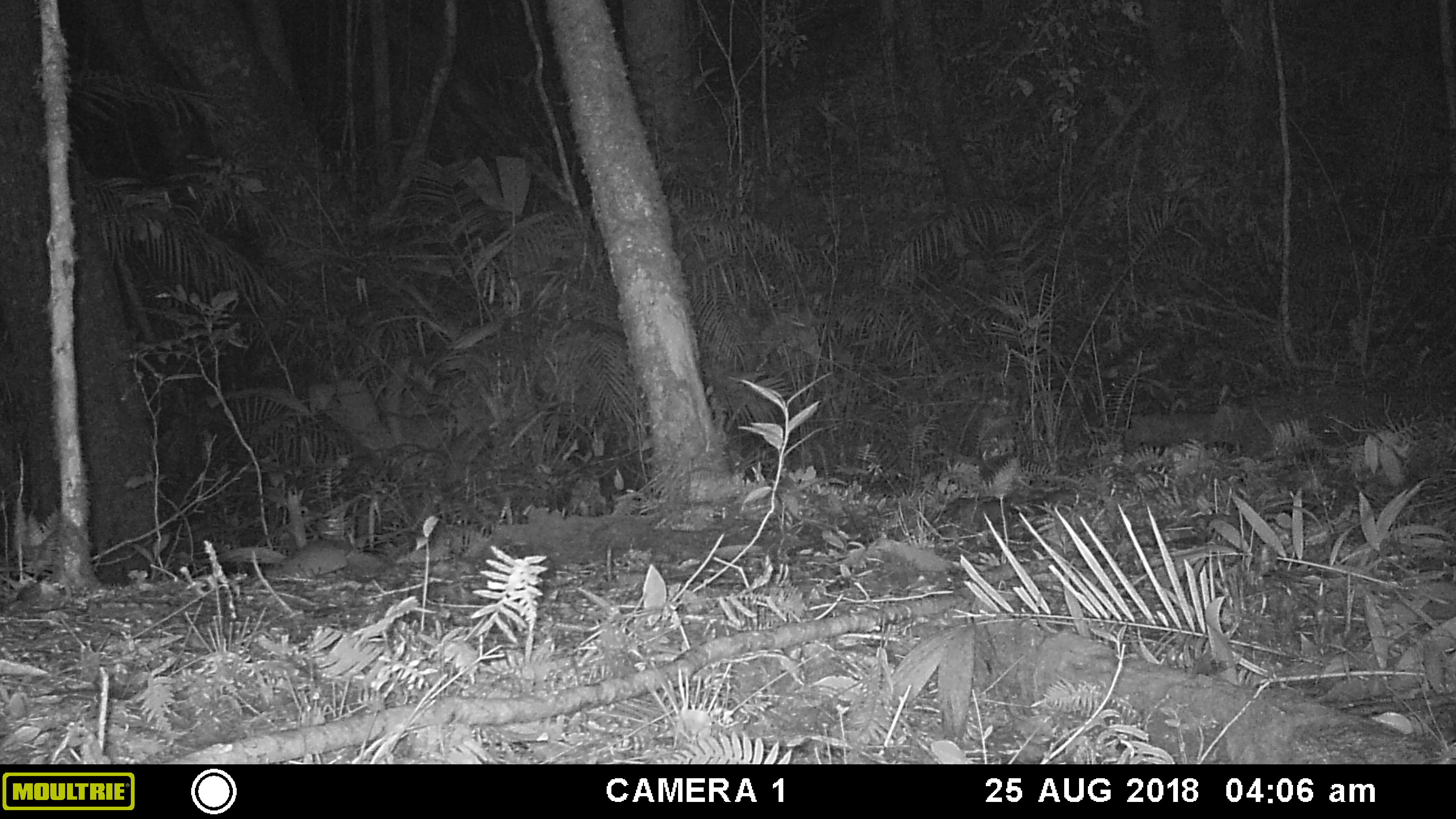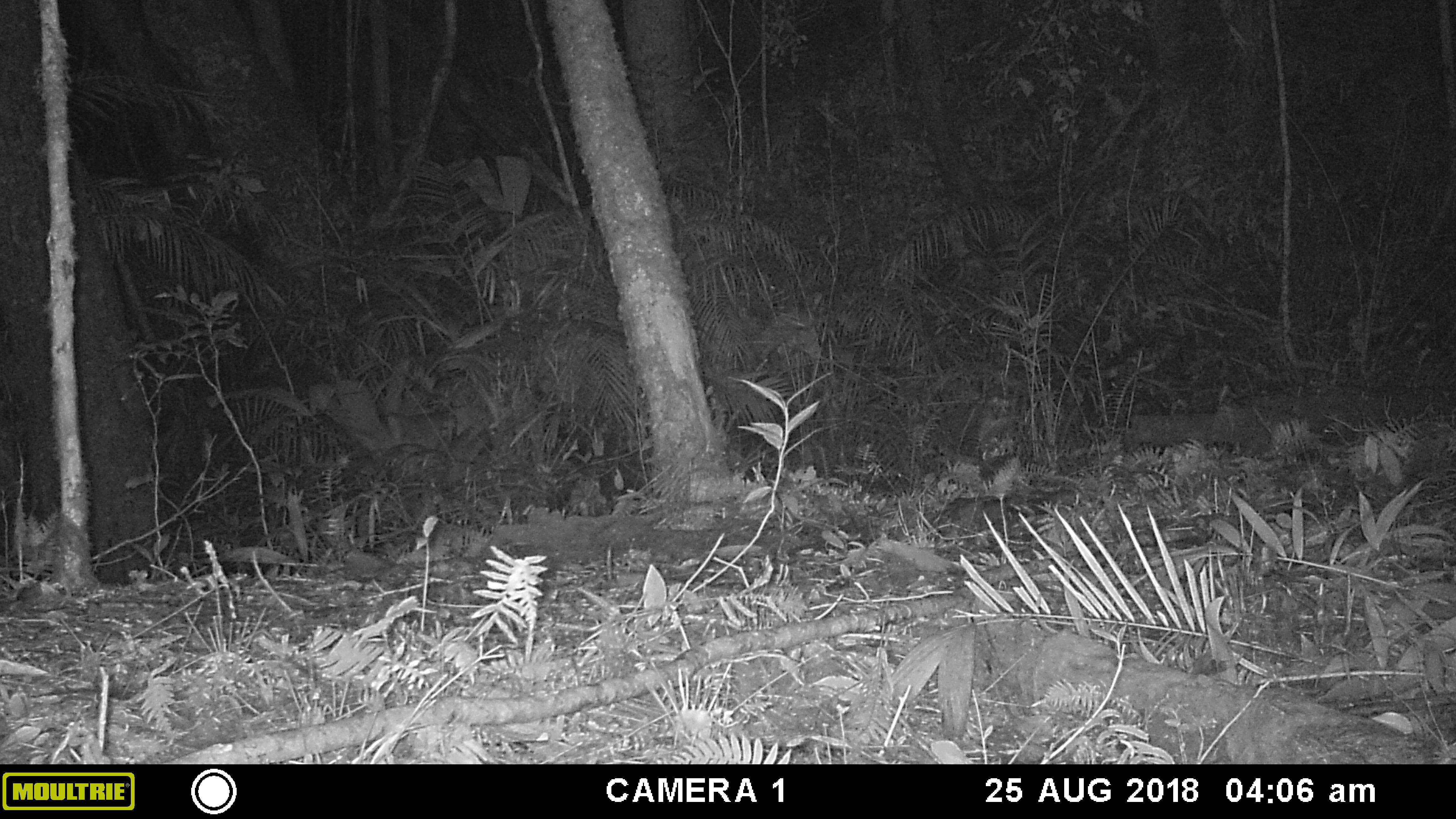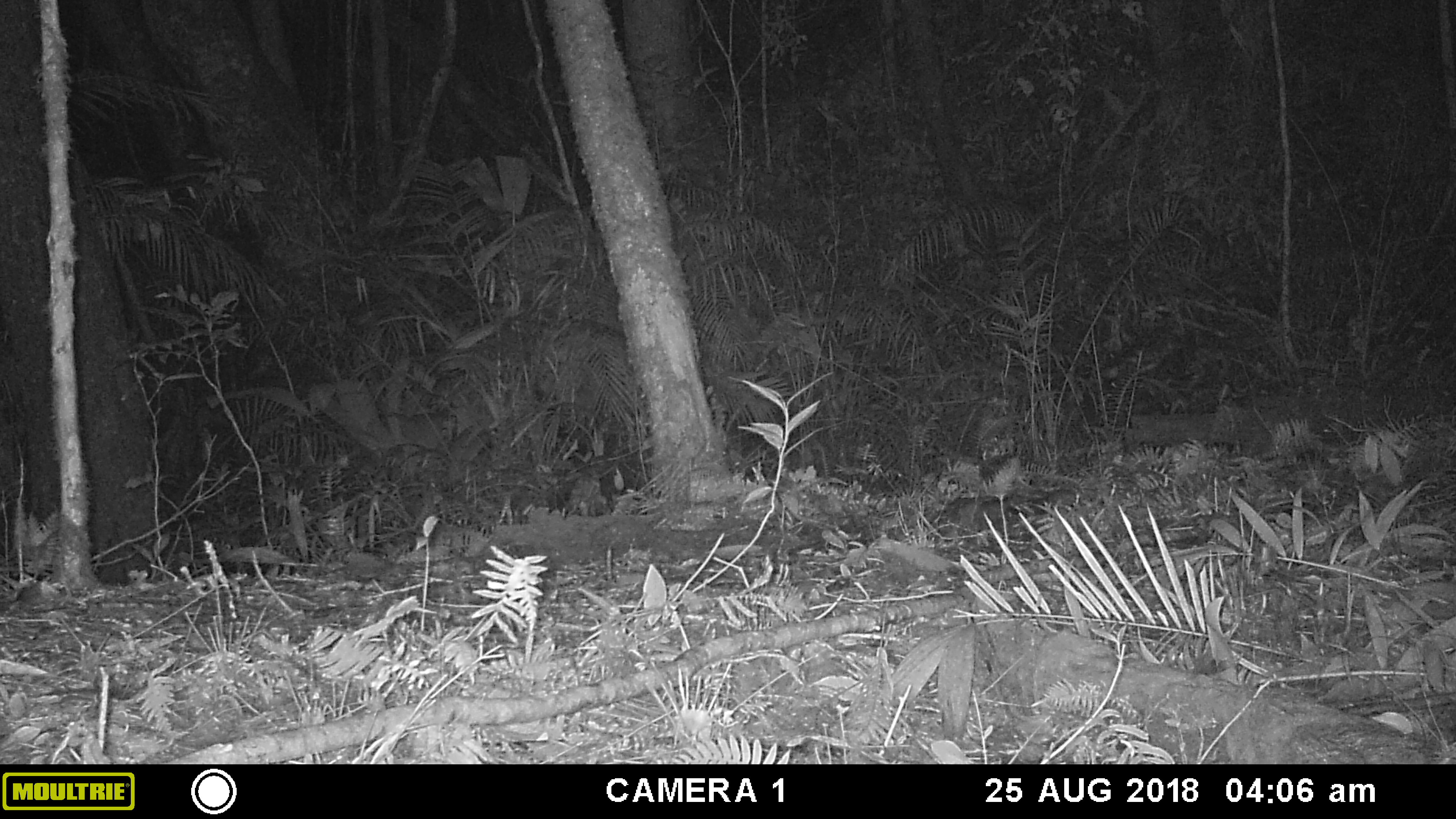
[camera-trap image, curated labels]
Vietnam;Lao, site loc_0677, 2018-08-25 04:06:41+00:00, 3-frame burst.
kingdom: Animalia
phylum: Chordata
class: Mammalia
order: Rodentia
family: Muridae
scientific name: Muridae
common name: old-world mice and rats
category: unidentified murid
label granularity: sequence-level